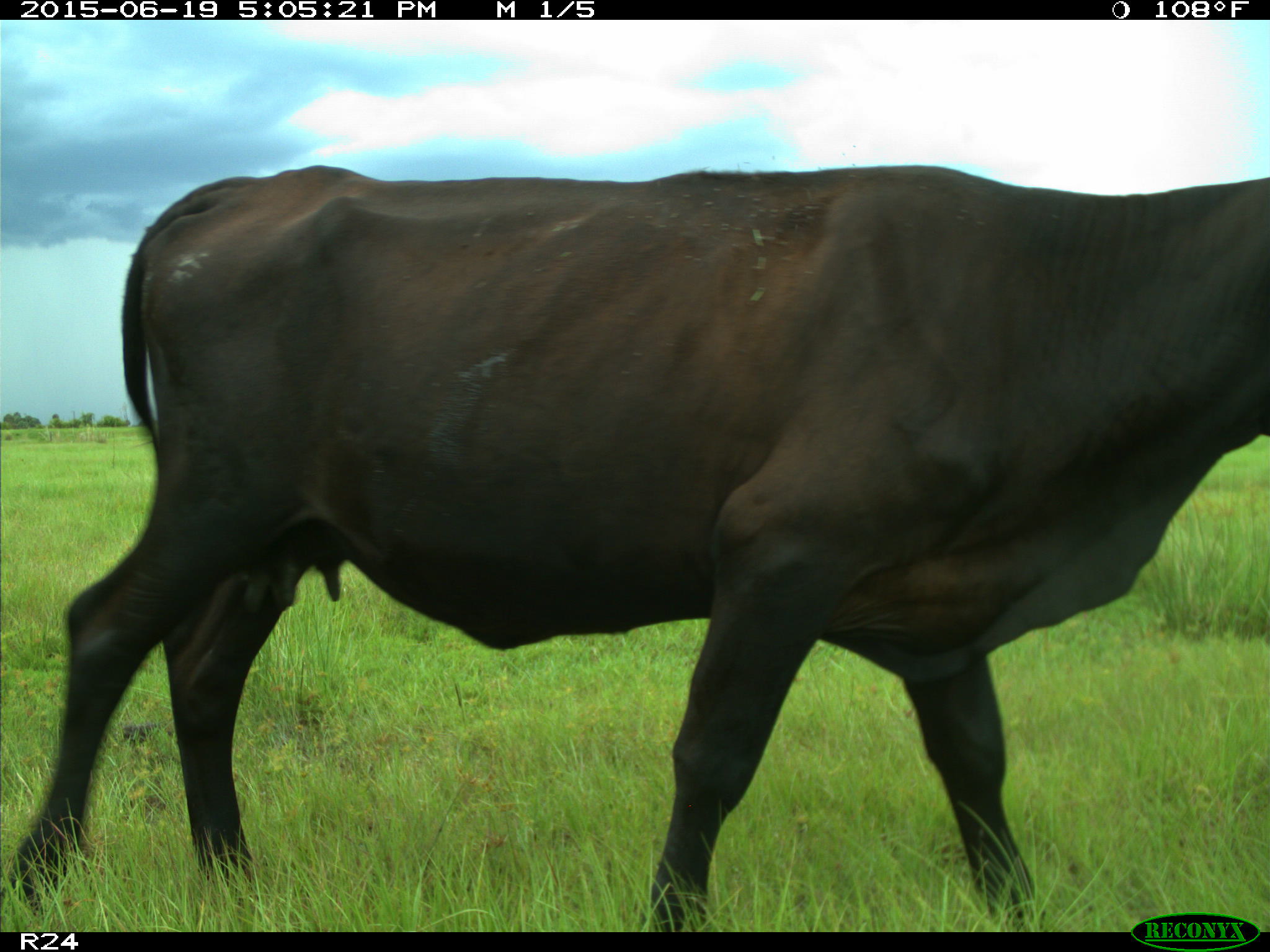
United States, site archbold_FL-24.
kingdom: Animalia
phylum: Chordata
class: Mammalia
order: Artiodactyla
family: Bovidae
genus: Bos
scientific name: Bos taurus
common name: domestic cow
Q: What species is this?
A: Bos taurus (domestic cow).